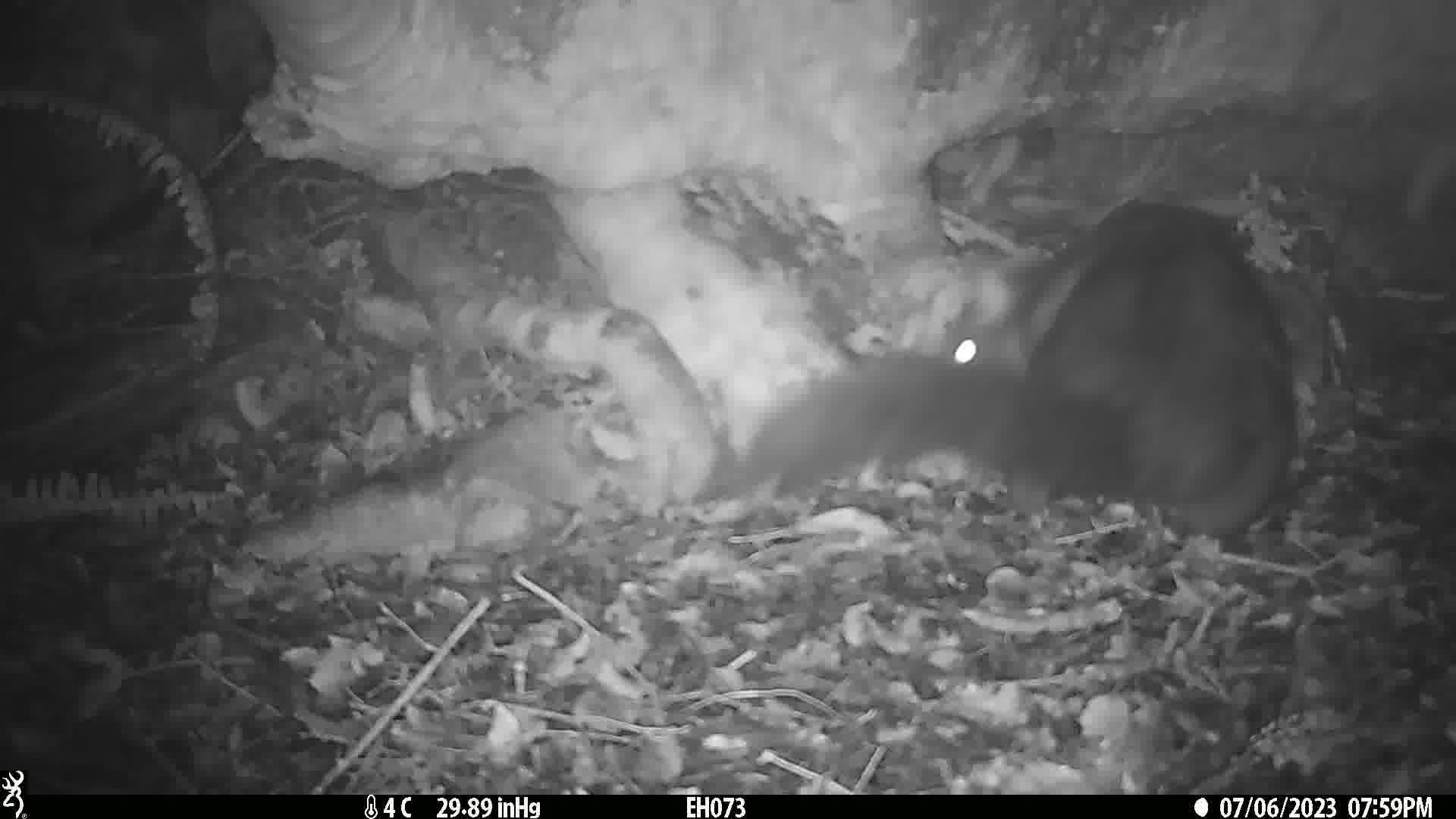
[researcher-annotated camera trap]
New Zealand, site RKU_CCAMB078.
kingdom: Animalia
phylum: Chordata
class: Mammalia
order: Diprotodontia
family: Phalangeridae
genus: Trichosurus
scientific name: Trichosurus vulpecula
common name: common brushtail possum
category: possum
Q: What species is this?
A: Possum (common brushtail possum) (Trichosurus vulpecula).